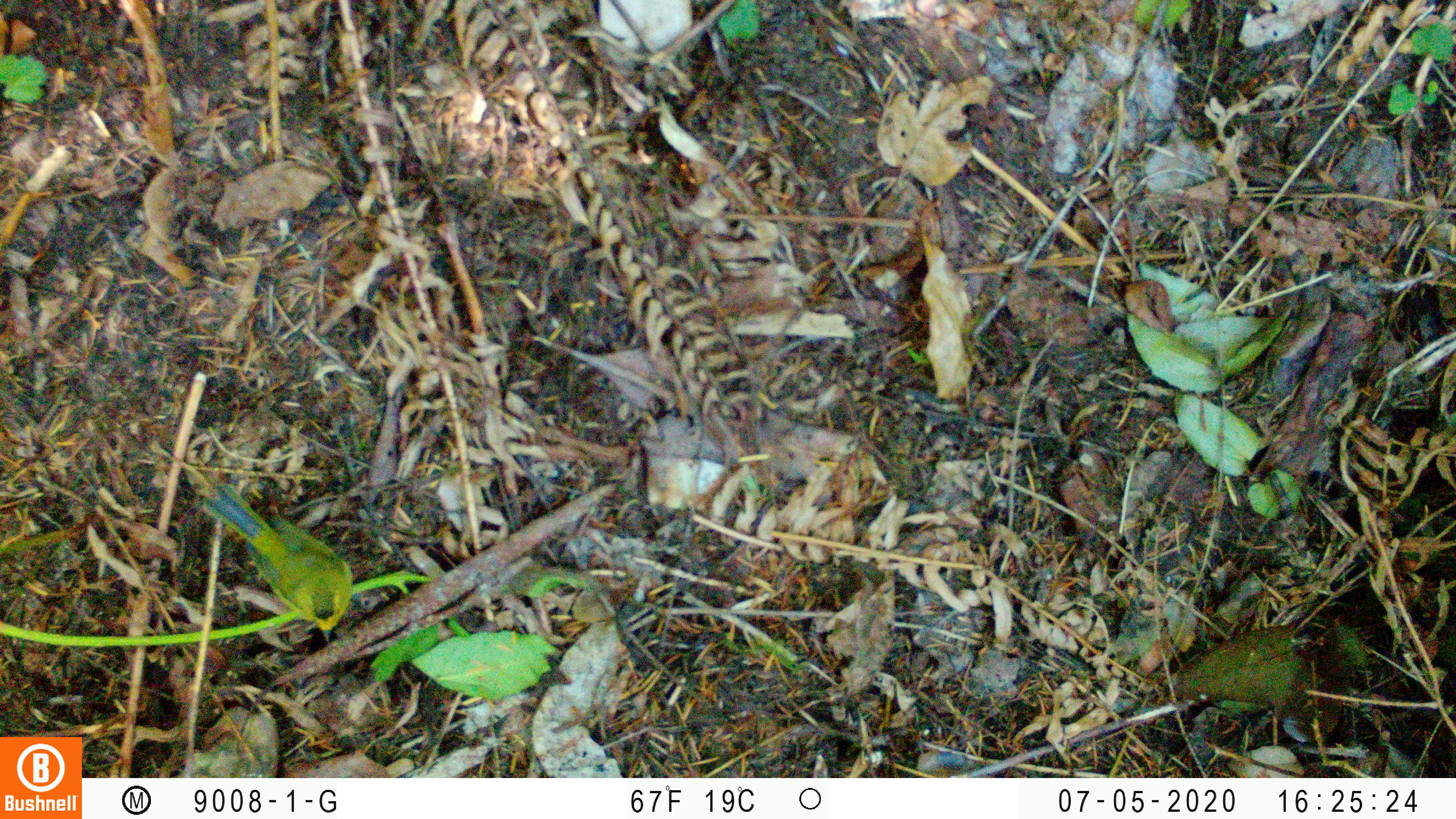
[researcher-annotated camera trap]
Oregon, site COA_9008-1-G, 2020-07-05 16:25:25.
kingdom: Animalia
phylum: Chordata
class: Aves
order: Passeriformes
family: Parulidae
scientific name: Parulidae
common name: new world warblers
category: parulidae family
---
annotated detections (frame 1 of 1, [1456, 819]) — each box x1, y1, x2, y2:
parulidae family: 170, 472, 386, 653